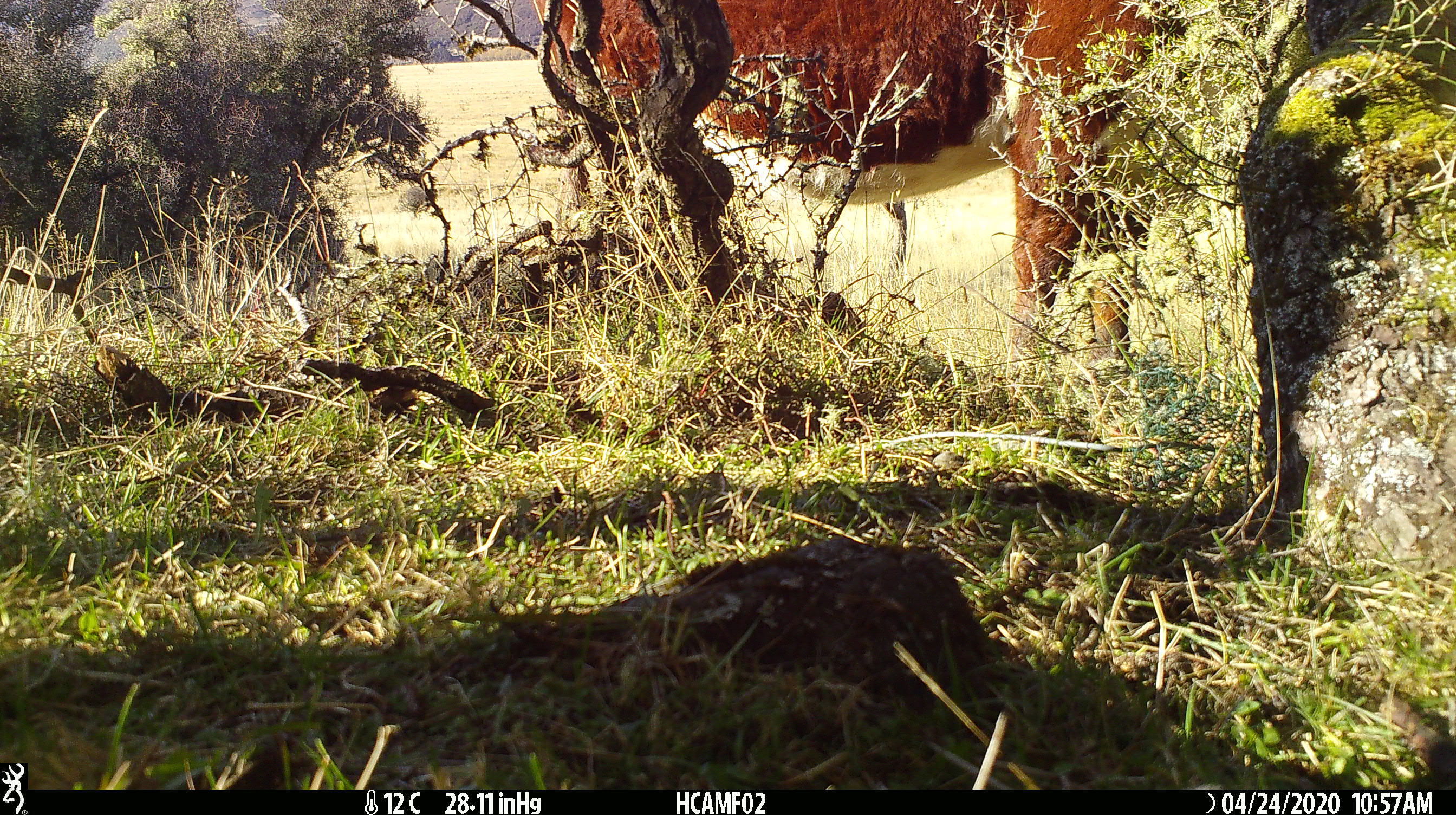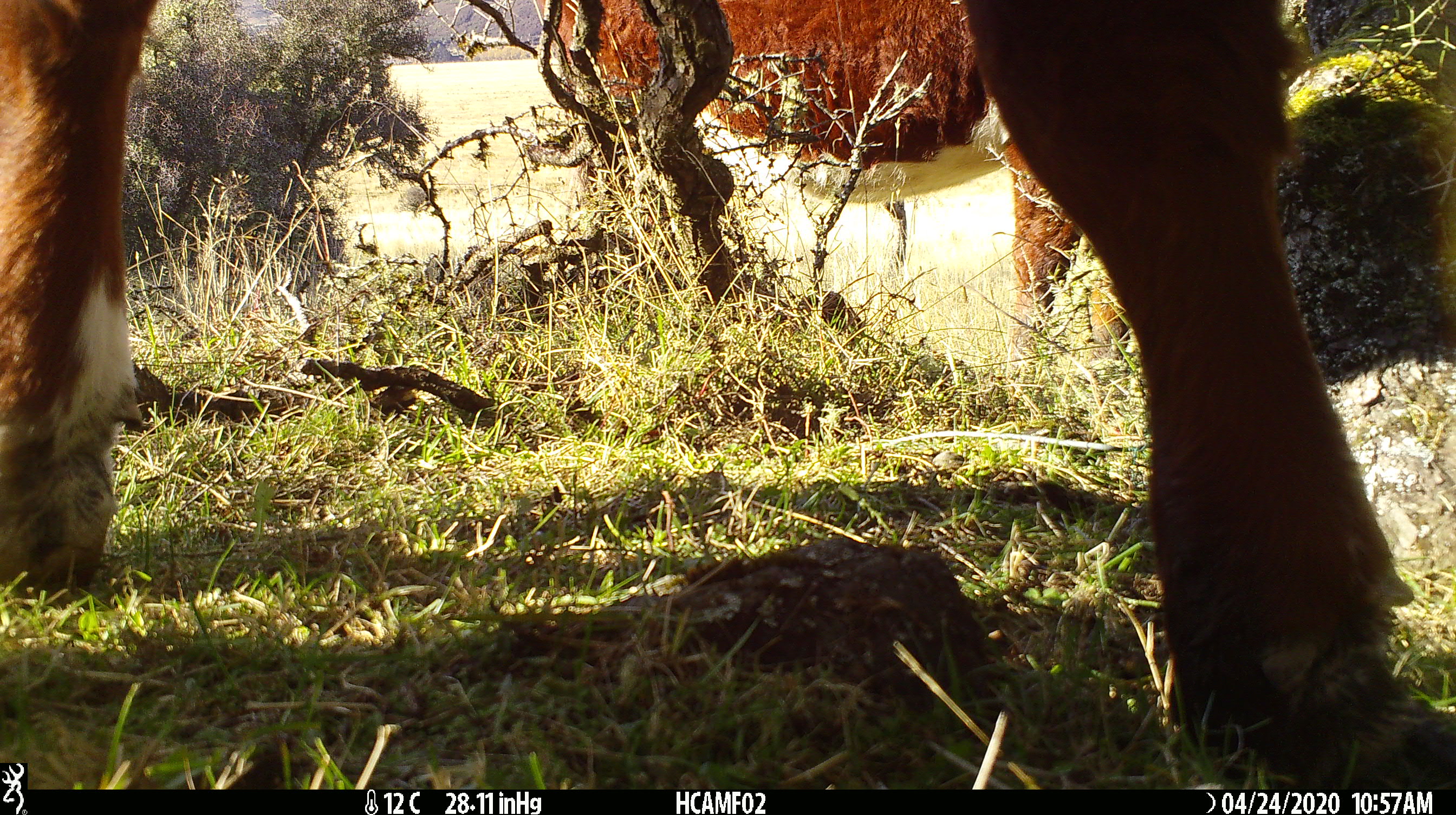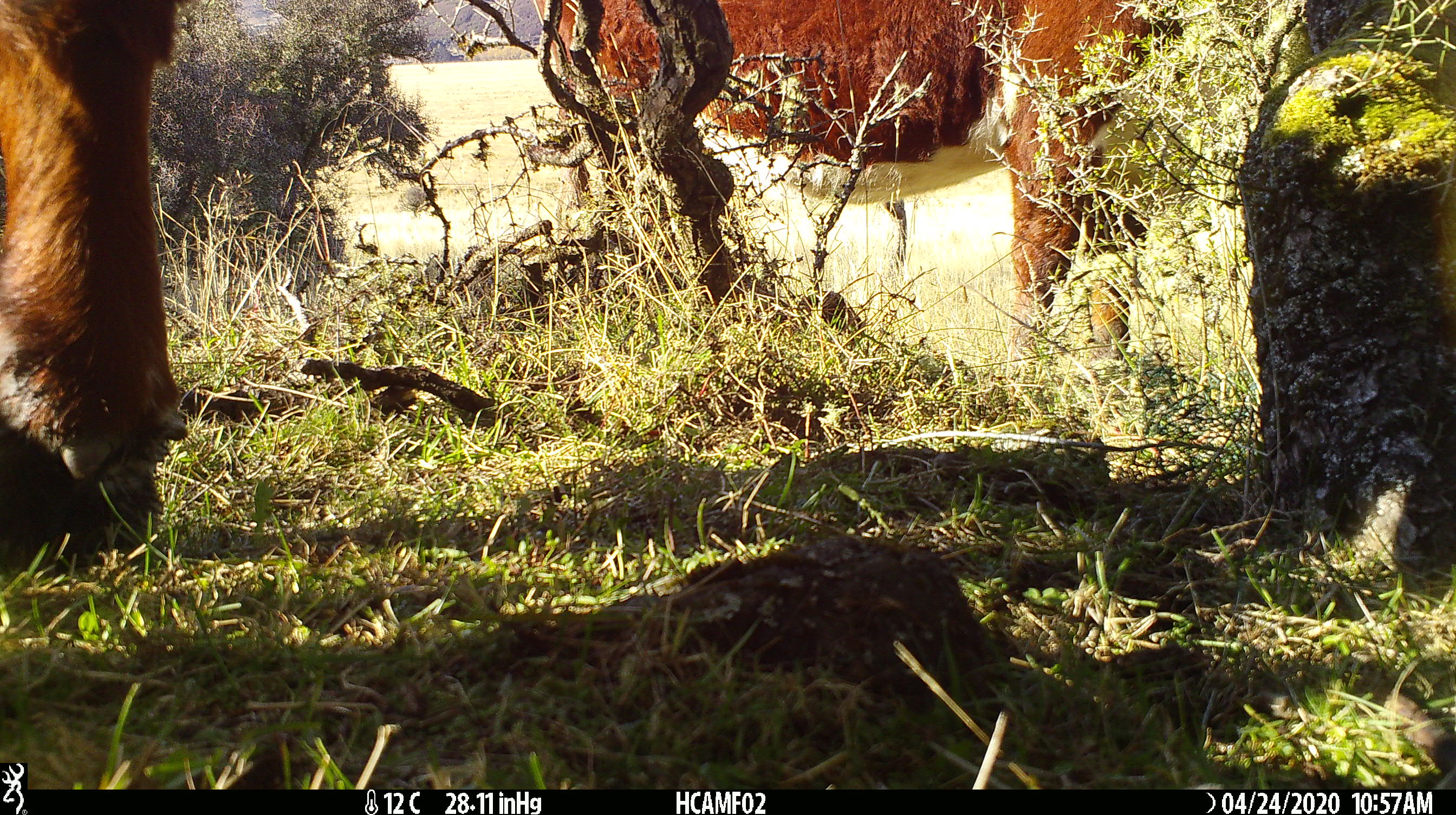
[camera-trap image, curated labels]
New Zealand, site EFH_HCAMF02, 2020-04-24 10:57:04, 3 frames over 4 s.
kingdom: Animalia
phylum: Chordata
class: Mammalia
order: Artiodactyla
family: Bovidae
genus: Bos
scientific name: Bos taurus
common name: domestic cow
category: cow